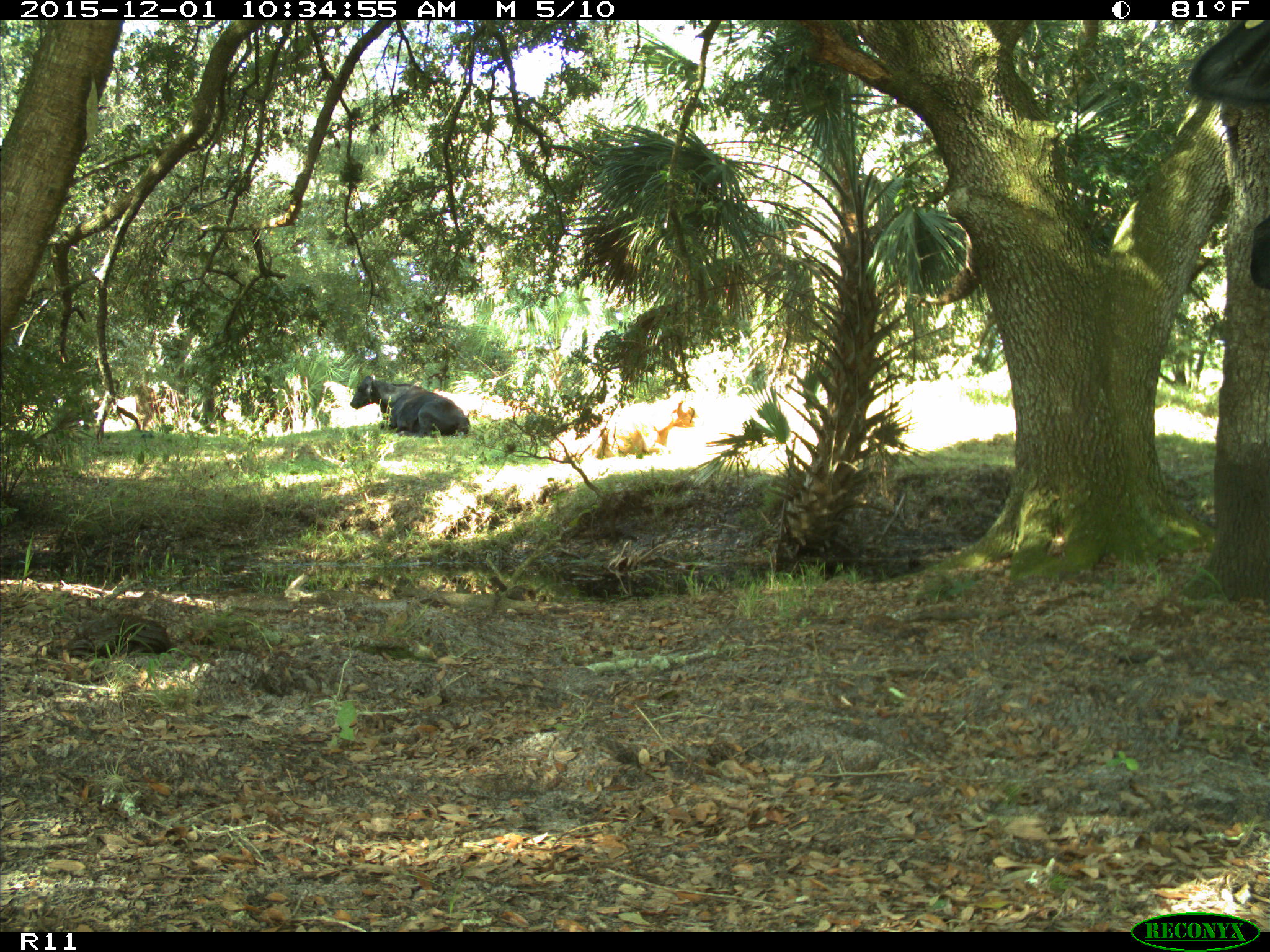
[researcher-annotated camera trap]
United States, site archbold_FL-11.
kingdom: Animalia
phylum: Chordata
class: Mammalia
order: Artiodactyla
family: Bovidae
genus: Bos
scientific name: Bos taurus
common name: domestic cow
Bos taurus (domestic cow).